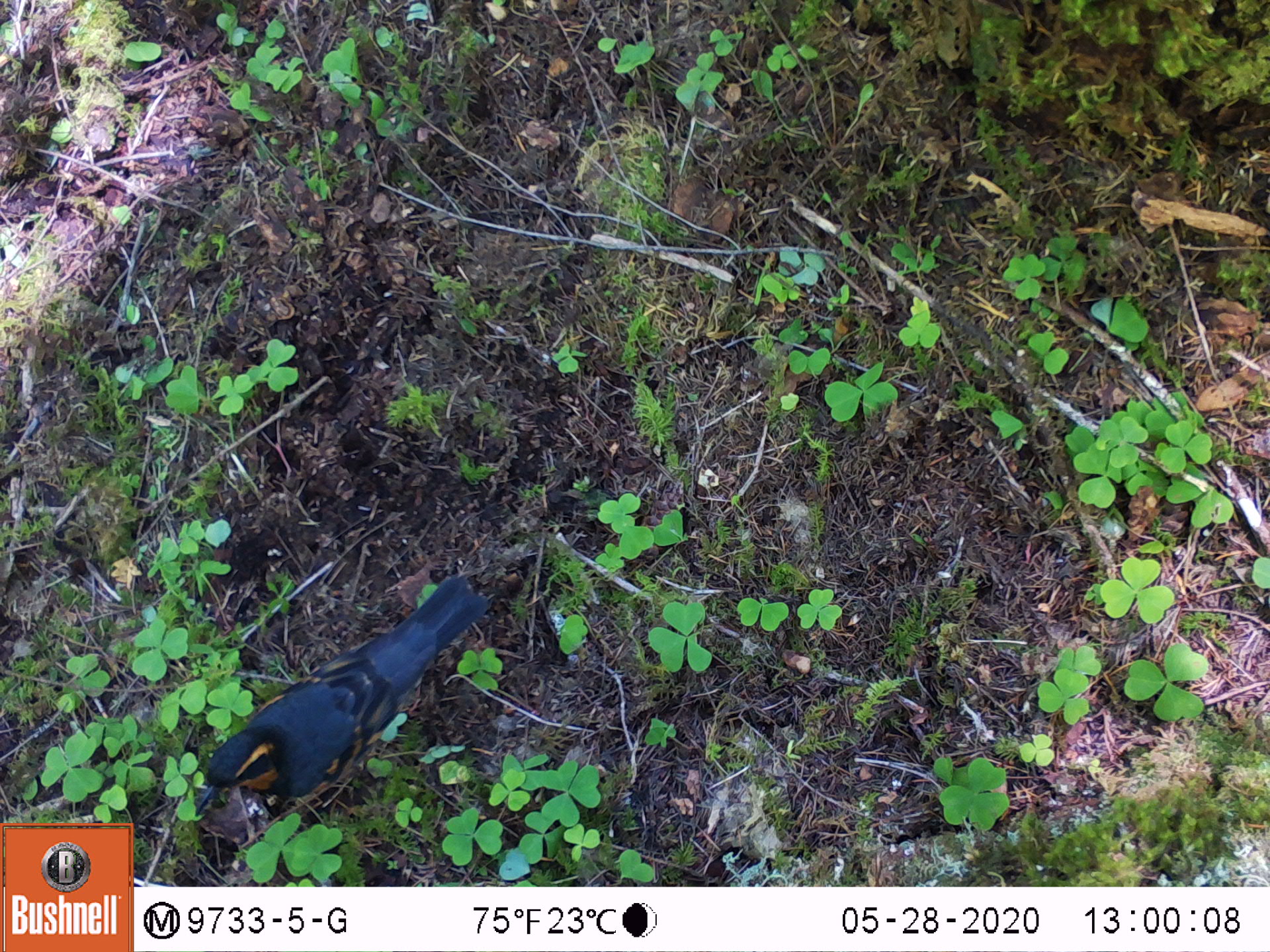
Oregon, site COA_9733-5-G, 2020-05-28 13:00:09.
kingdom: Animalia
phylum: Chordata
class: Aves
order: Passeriformes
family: Turdidae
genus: Ixoreus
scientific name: Ixoreus naevius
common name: varied thrush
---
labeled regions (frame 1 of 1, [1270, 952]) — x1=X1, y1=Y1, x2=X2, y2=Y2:
varied thrush: x1=195, y1=578, x2=485, y2=817